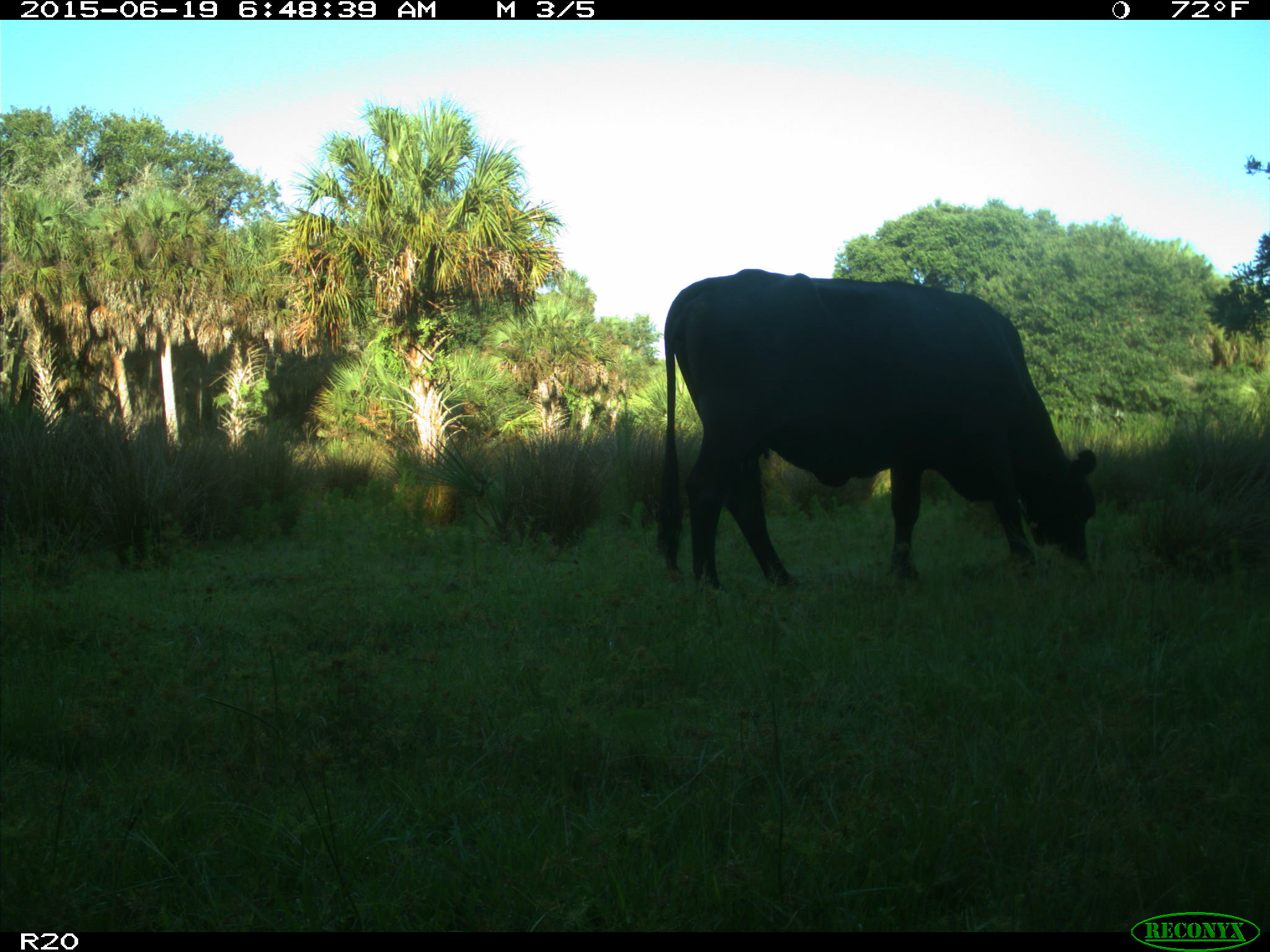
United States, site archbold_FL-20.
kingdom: Animalia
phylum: Chordata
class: Mammalia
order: Artiodactyla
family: Bovidae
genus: Bos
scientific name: Bos taurus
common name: domestic cow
Bos taurus (domestic cow).